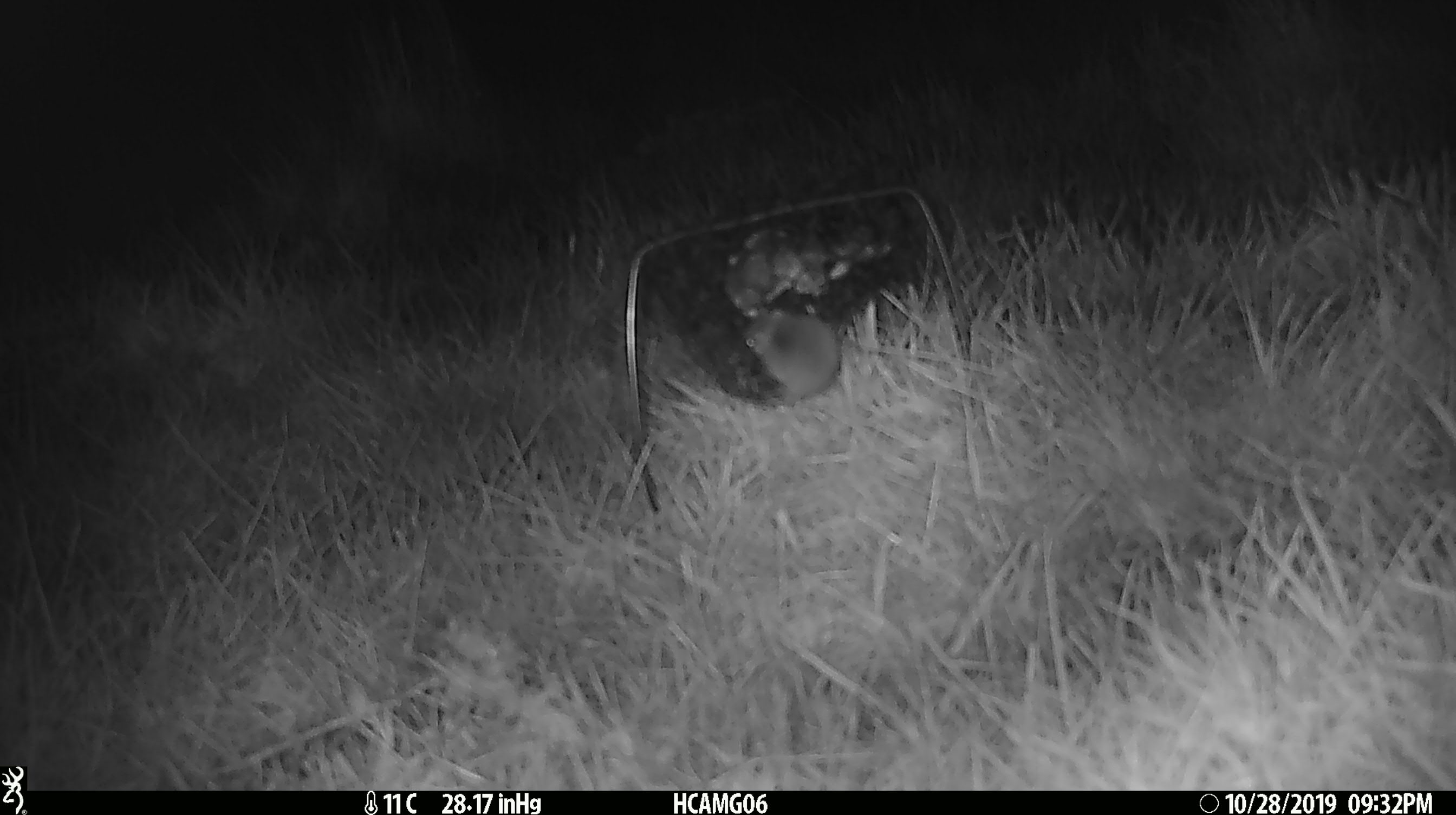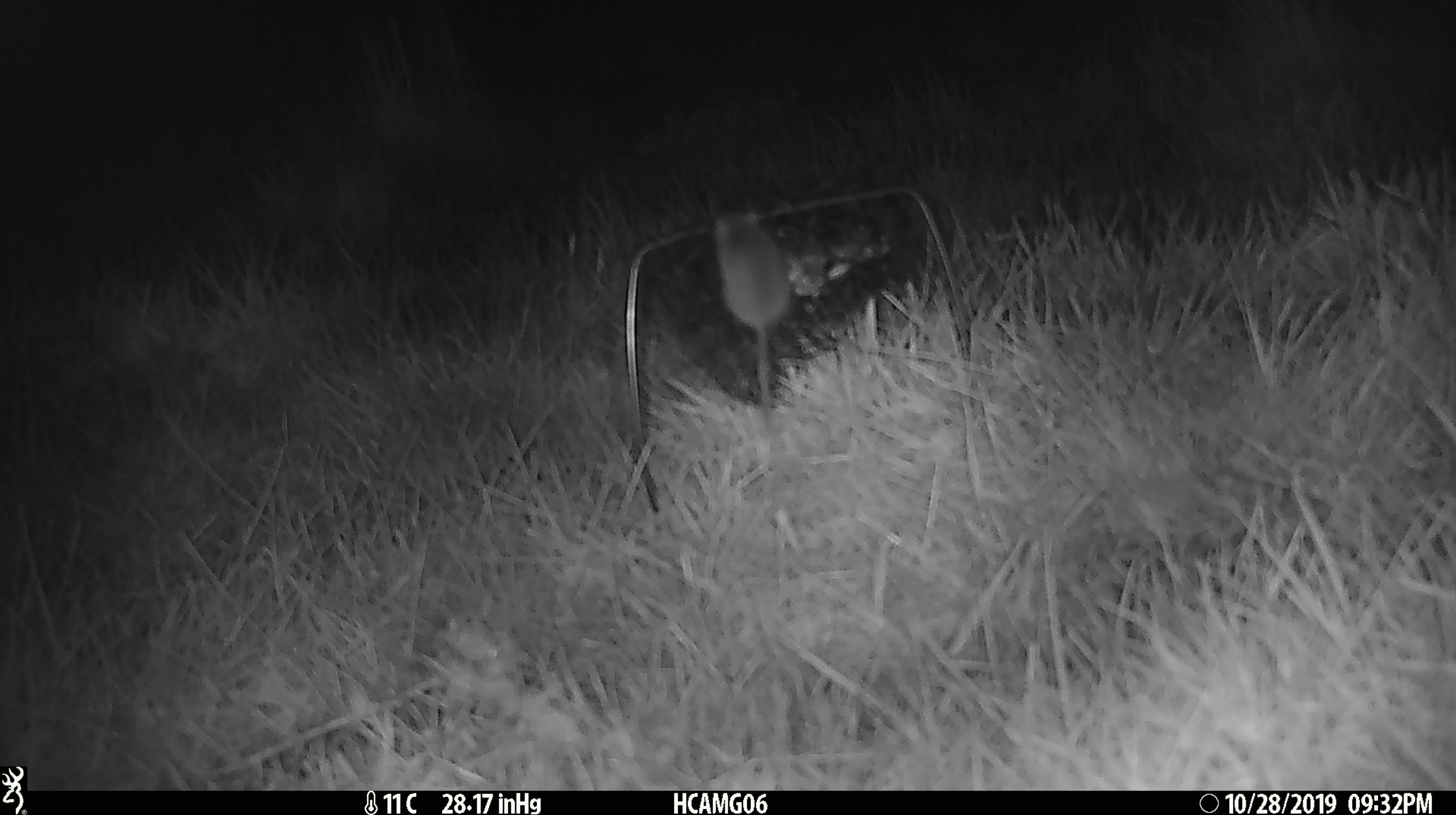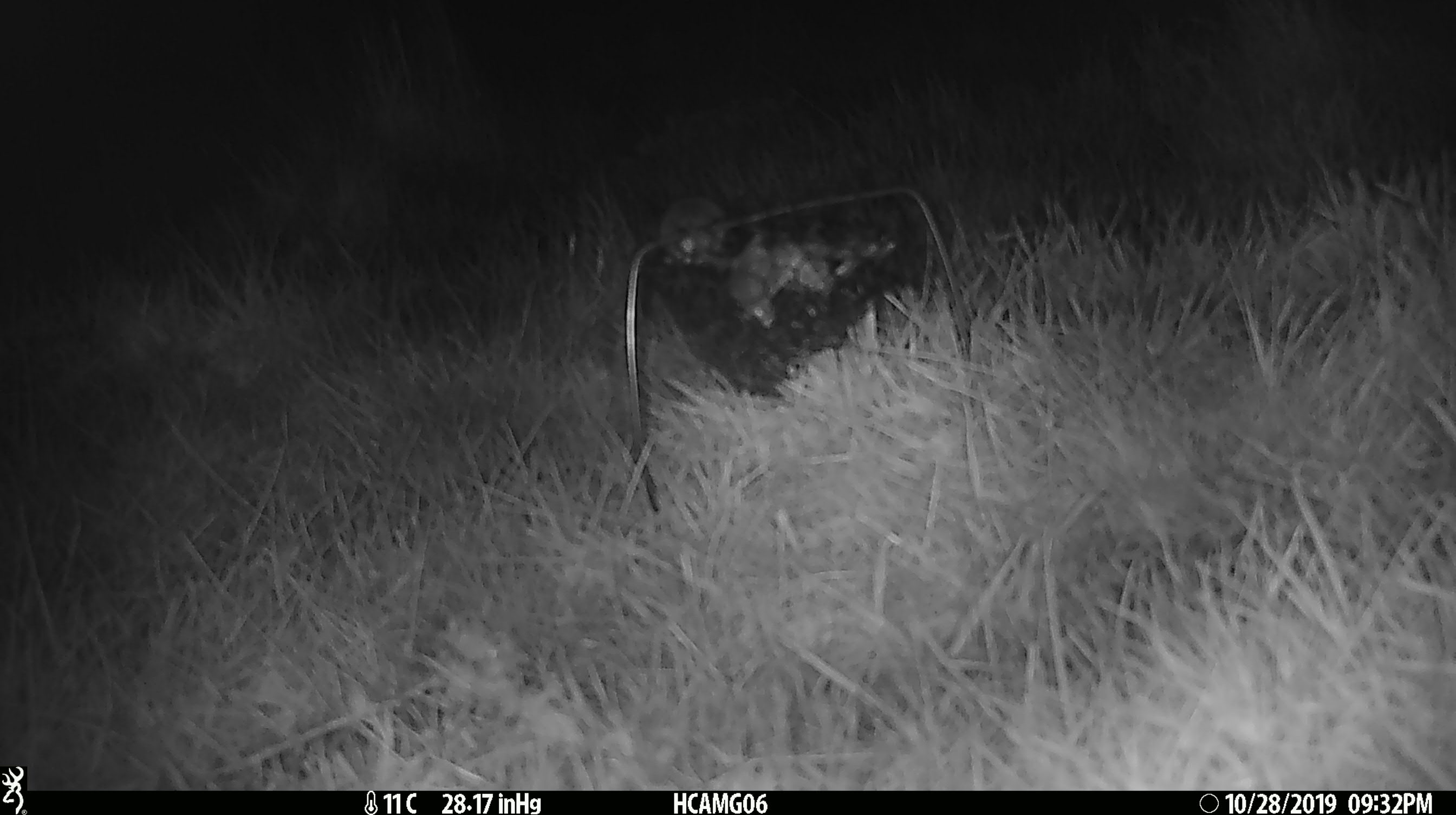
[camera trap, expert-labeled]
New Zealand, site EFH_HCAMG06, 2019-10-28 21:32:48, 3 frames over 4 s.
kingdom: Animalia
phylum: Chordata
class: Mammalia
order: Rodentia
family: Muridae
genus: Mus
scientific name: Mus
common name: mouse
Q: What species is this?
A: Mouse (Mus).